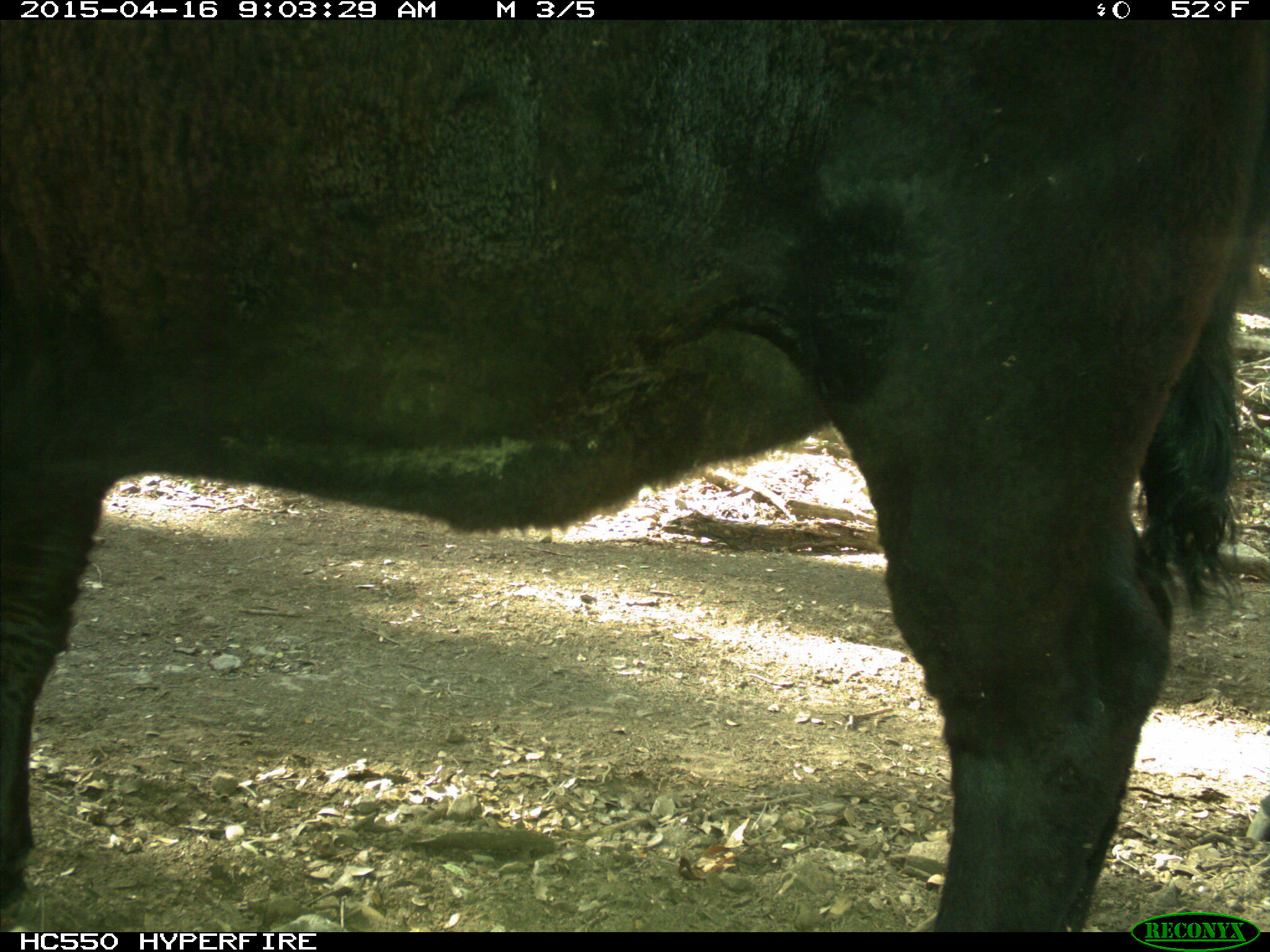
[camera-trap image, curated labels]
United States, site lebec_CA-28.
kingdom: Animalia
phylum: Chordata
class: Mammalia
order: Artiodactyla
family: Bovidae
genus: Bos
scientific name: Bos taurus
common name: domestic cow